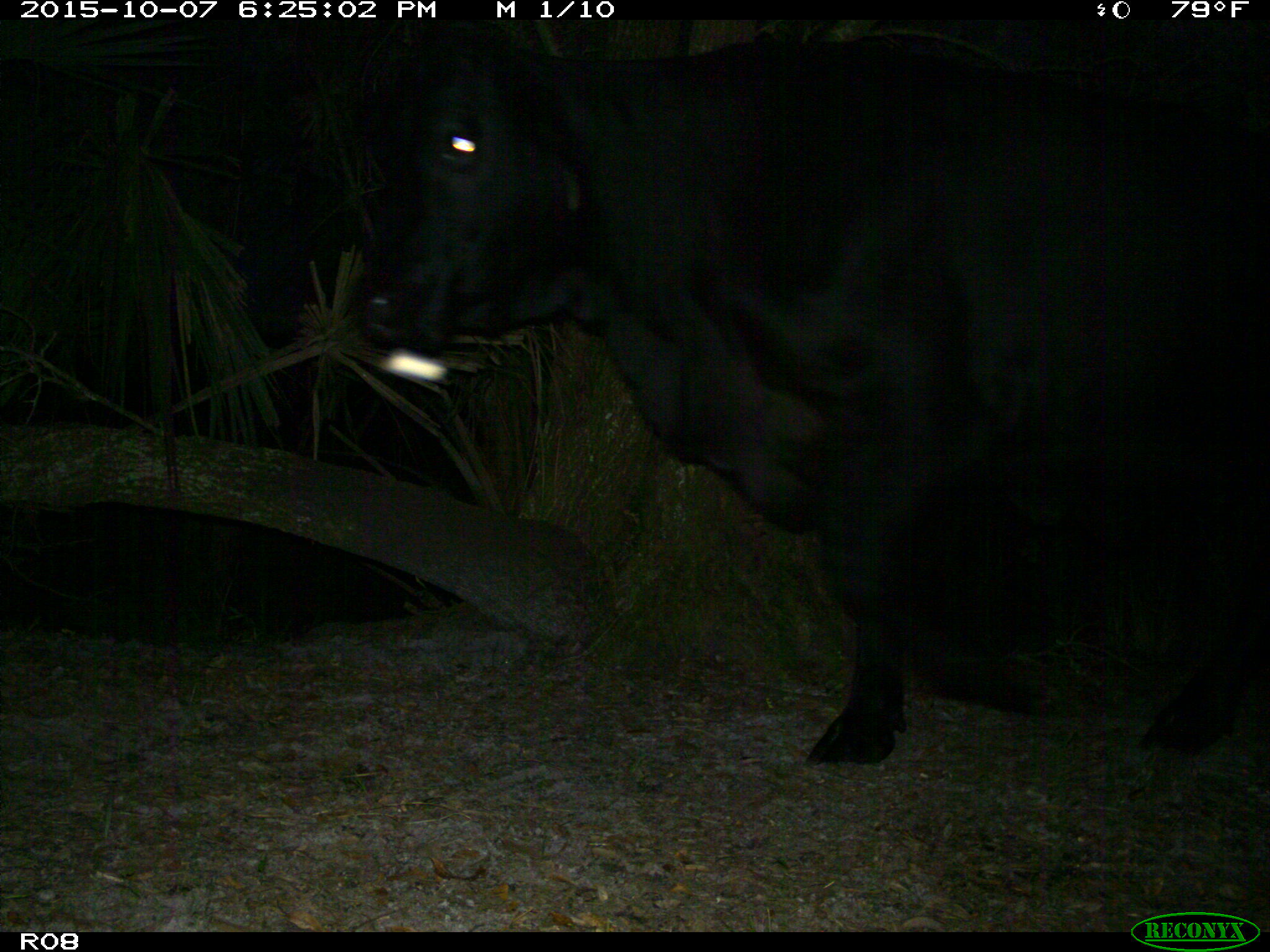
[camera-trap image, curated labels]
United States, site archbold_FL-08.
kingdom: Animalia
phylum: Chordata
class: Mammalia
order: Artiodactyla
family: Bovidae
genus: Bos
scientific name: Bos taurus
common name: domestic cow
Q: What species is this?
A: Bos taurus (domestic cow).